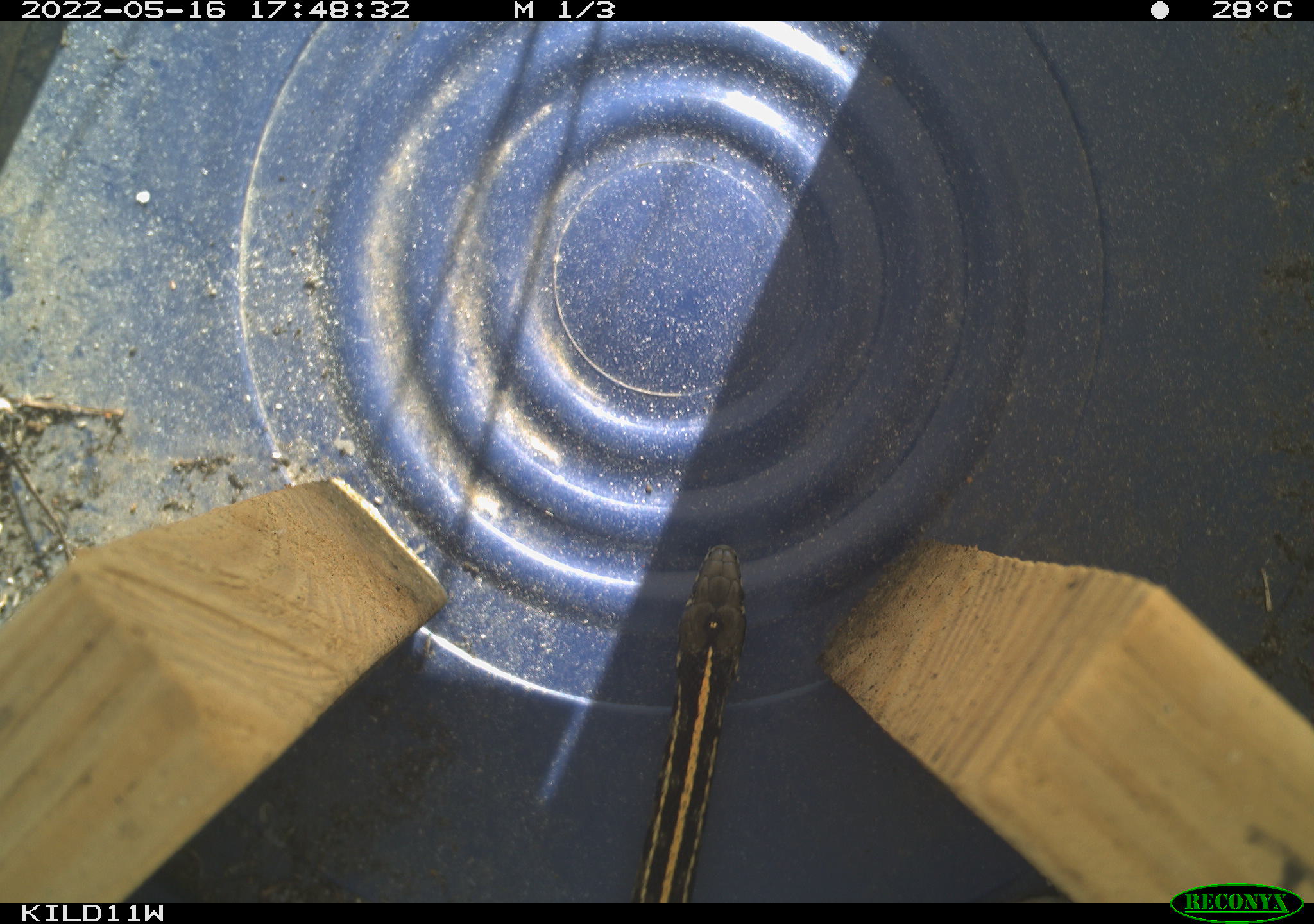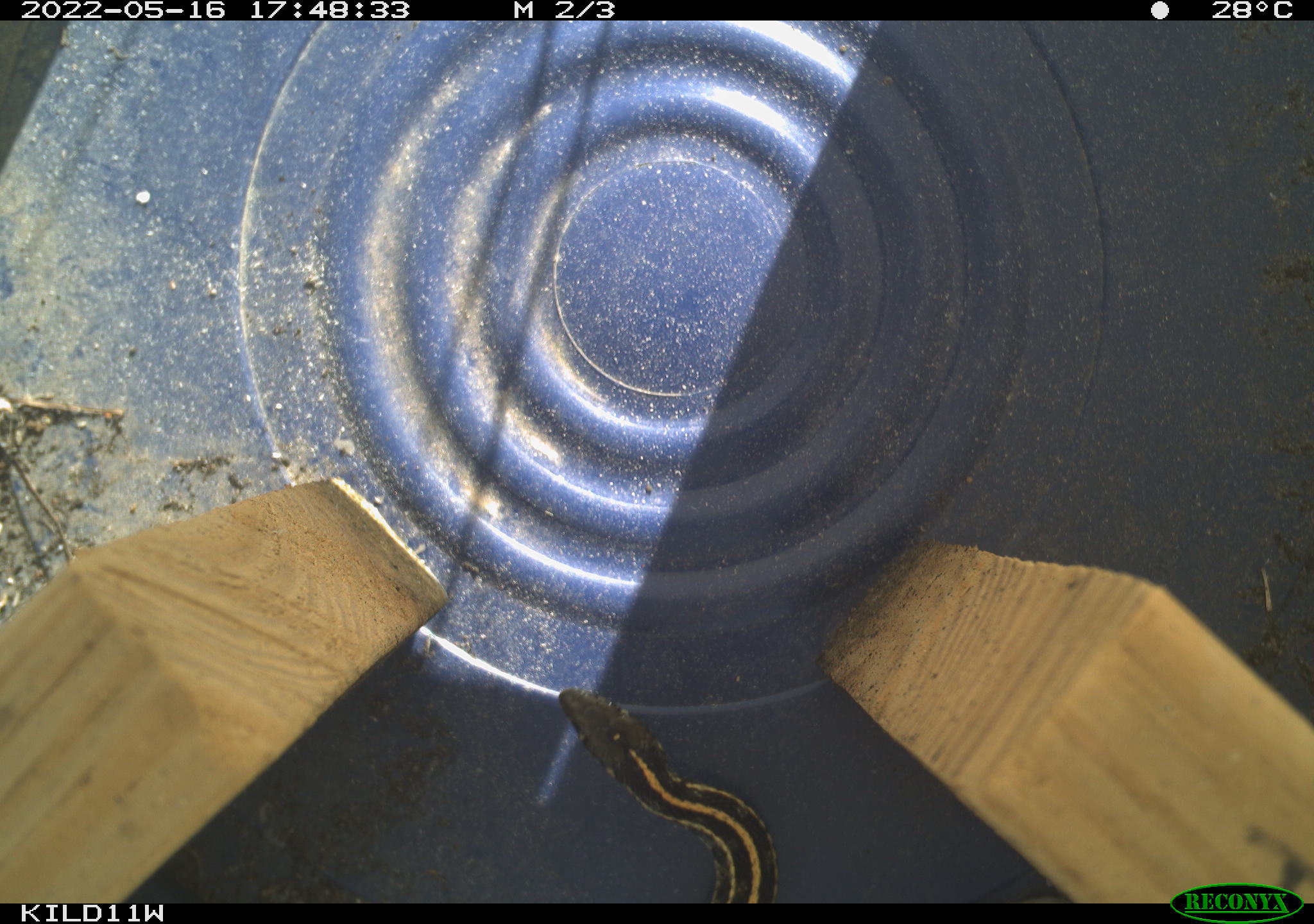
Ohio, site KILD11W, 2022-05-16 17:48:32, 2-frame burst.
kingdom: Animalia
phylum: Chordata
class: Reptilia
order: Squamata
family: Colubridae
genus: Thamnophis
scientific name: Thamnophis radix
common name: plains gartersnake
Plains gartersnake (Thamnophis radix).